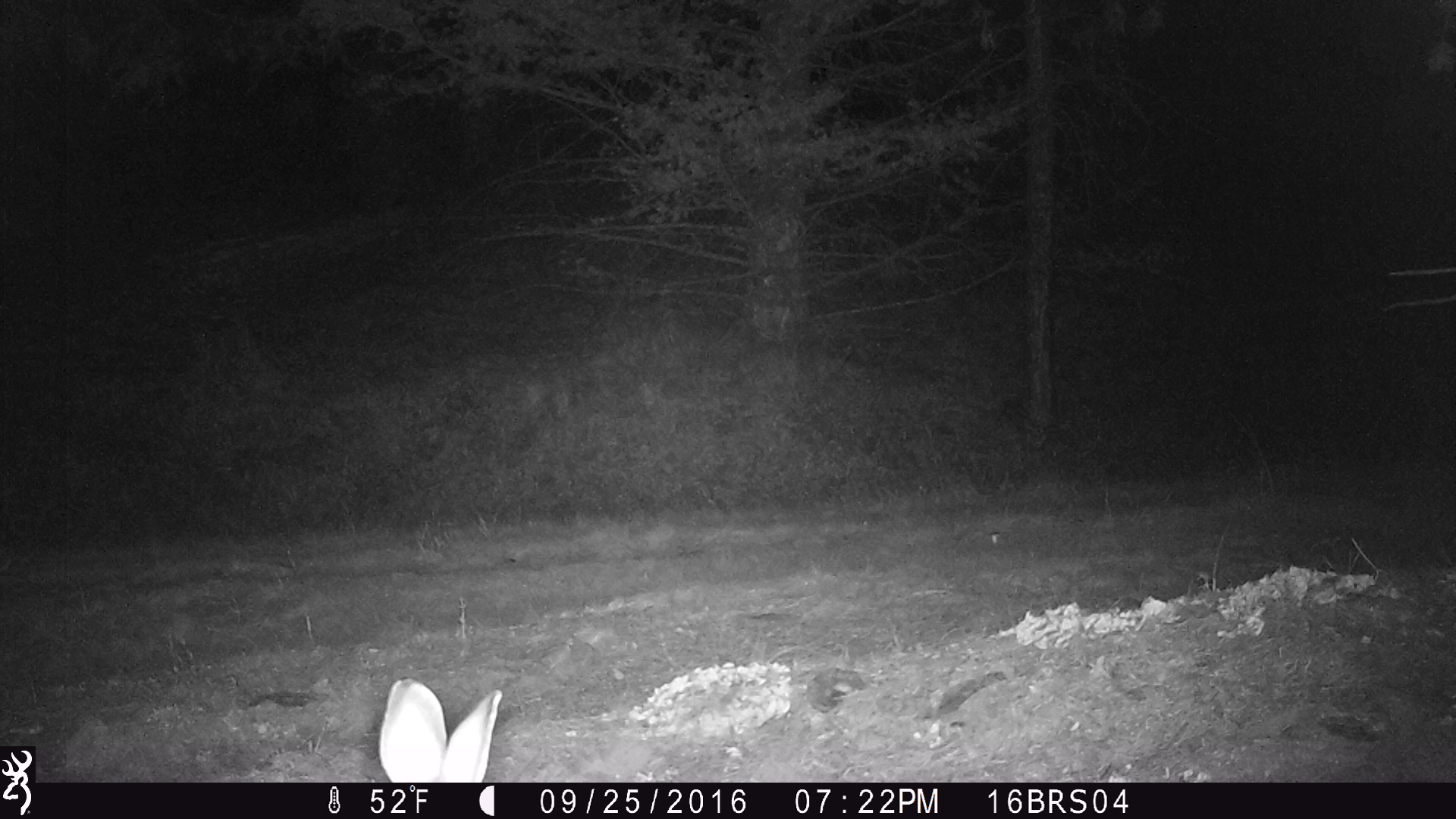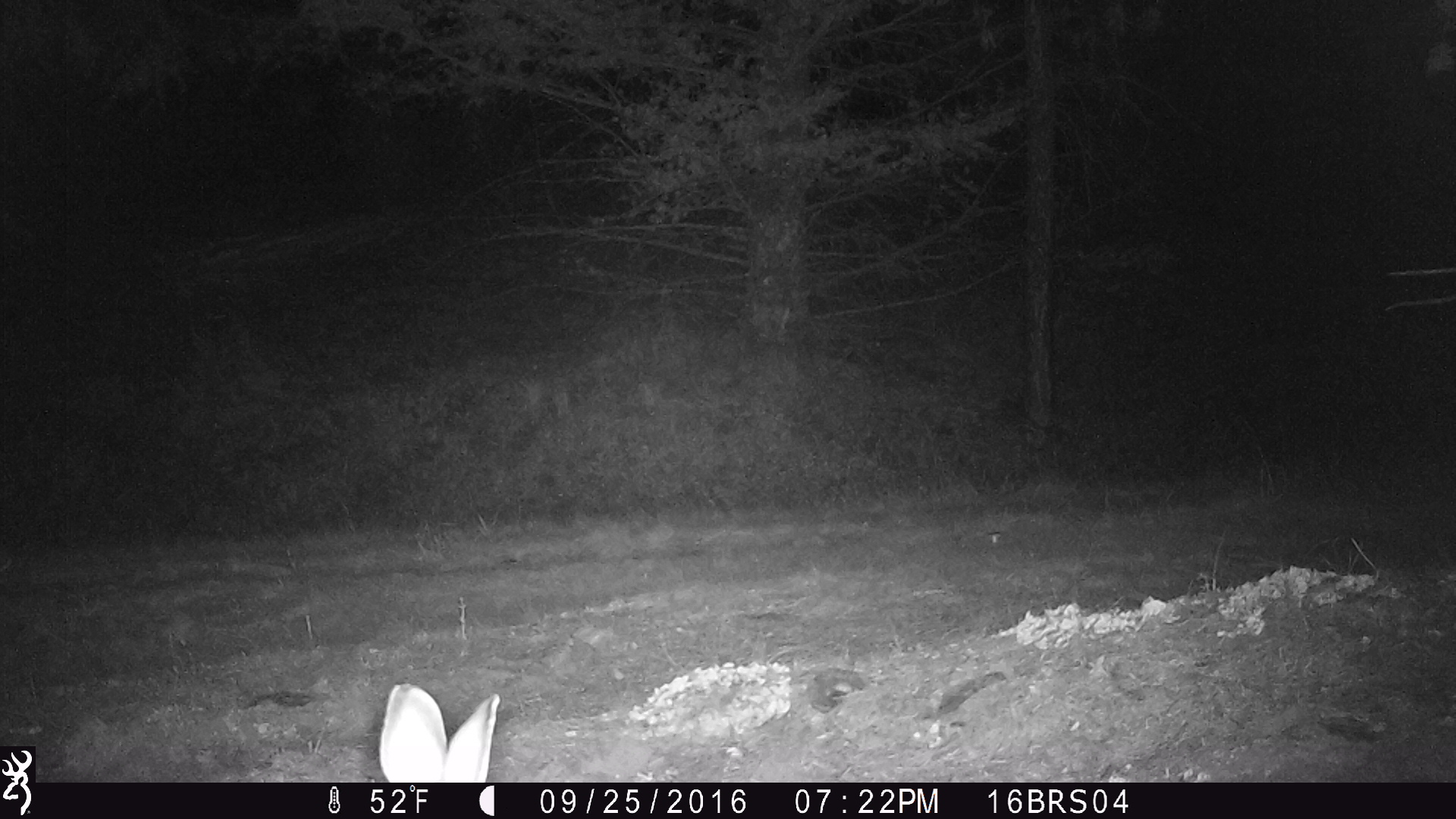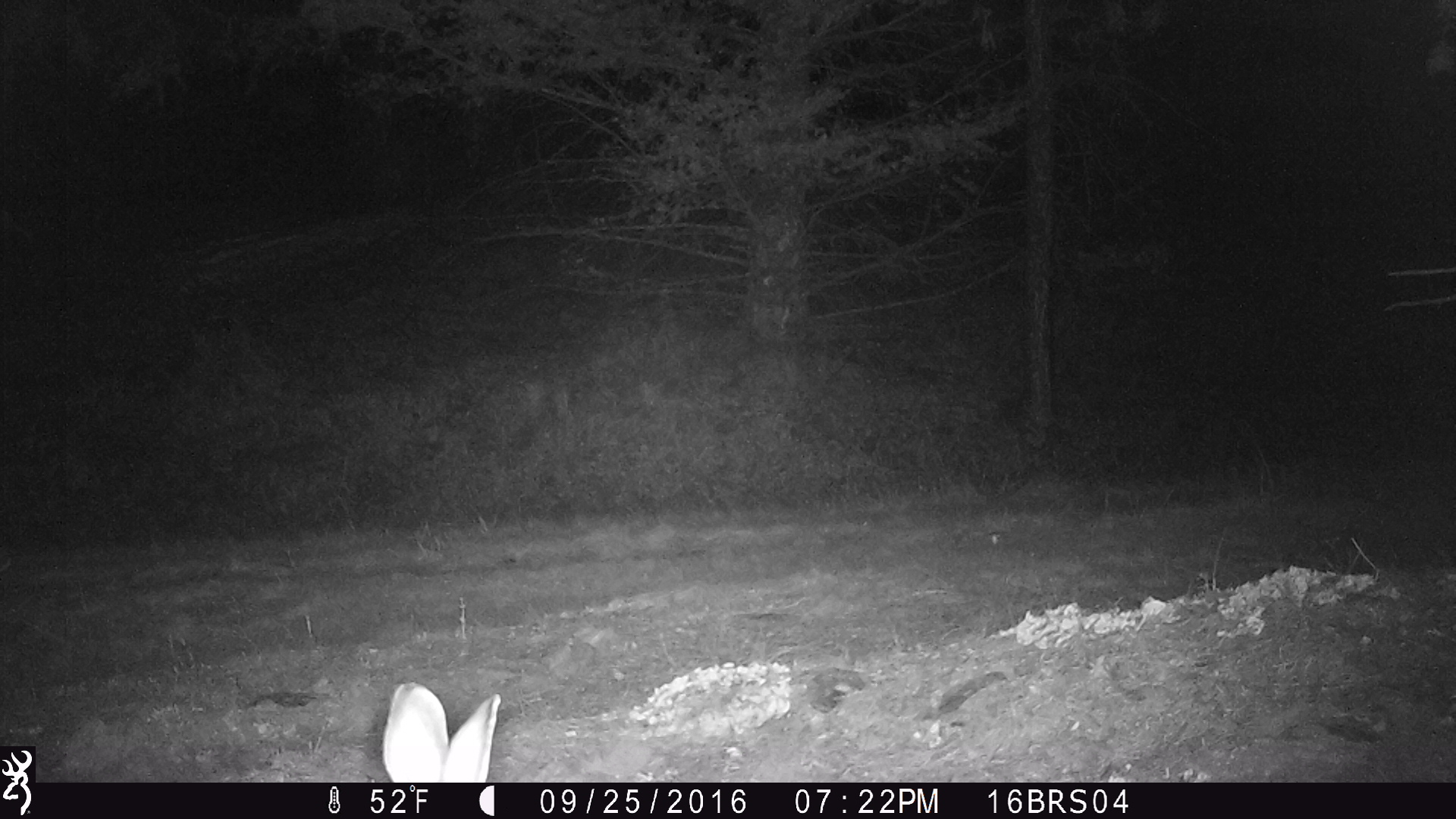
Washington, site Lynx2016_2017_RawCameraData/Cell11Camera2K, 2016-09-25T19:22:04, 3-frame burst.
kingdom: Animalia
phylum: Chordata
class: Mammalia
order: Lagomorpha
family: Leporidae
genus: Lepus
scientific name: Lepus americanus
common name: snowshoe hare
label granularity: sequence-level